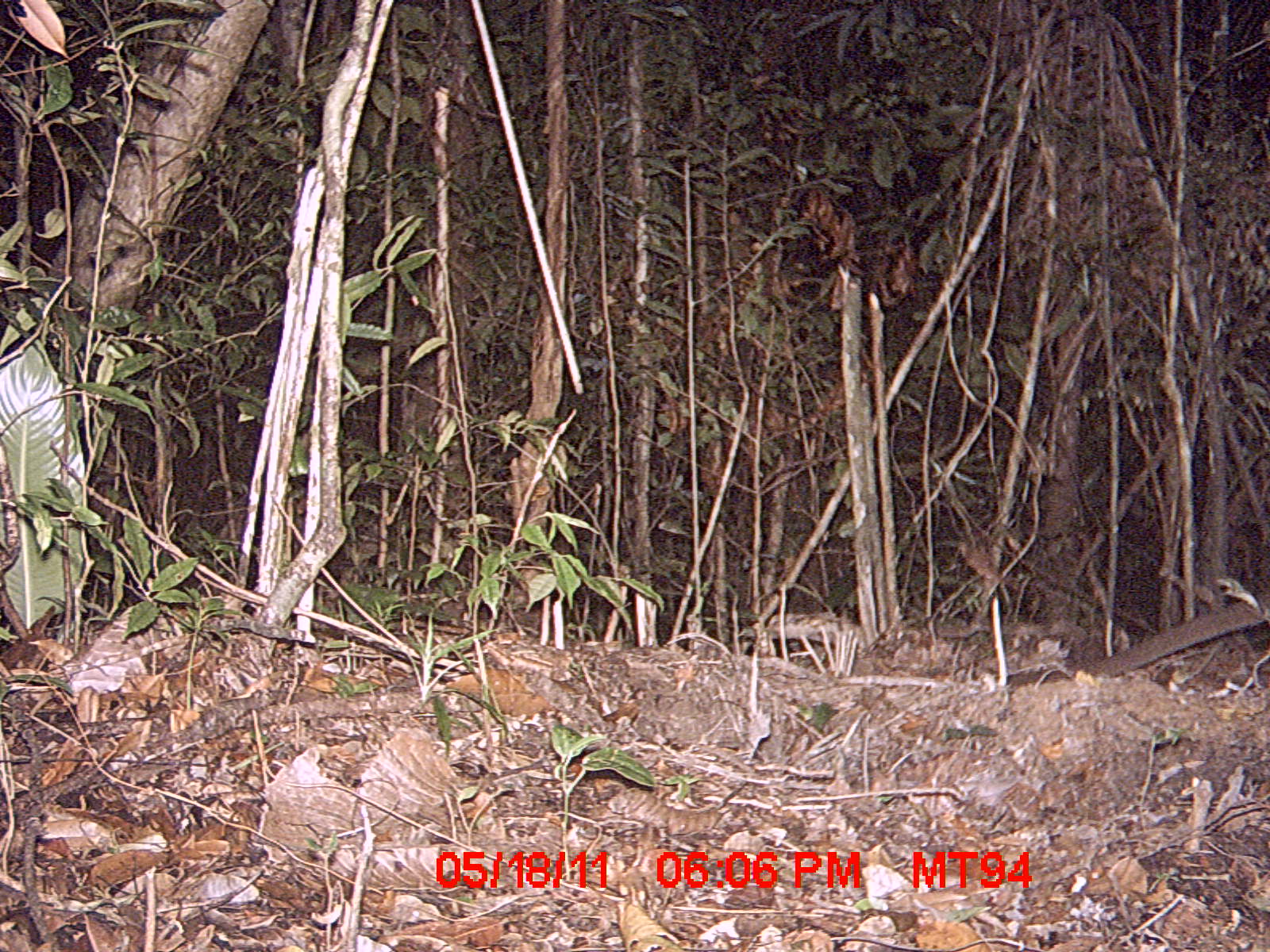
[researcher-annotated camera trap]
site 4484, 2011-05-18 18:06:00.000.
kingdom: Animalia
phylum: Chordata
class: Mammalia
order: Carnivora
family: Eupleridae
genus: Cryptoprocta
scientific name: Cryptoprocta ferox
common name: fossa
Cryptoprocta ferox (fossa), count 1.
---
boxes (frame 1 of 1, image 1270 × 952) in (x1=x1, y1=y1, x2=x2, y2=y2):
cryptoprocta ferox: (x1=992, y1=588, x2=1270, y2=691)